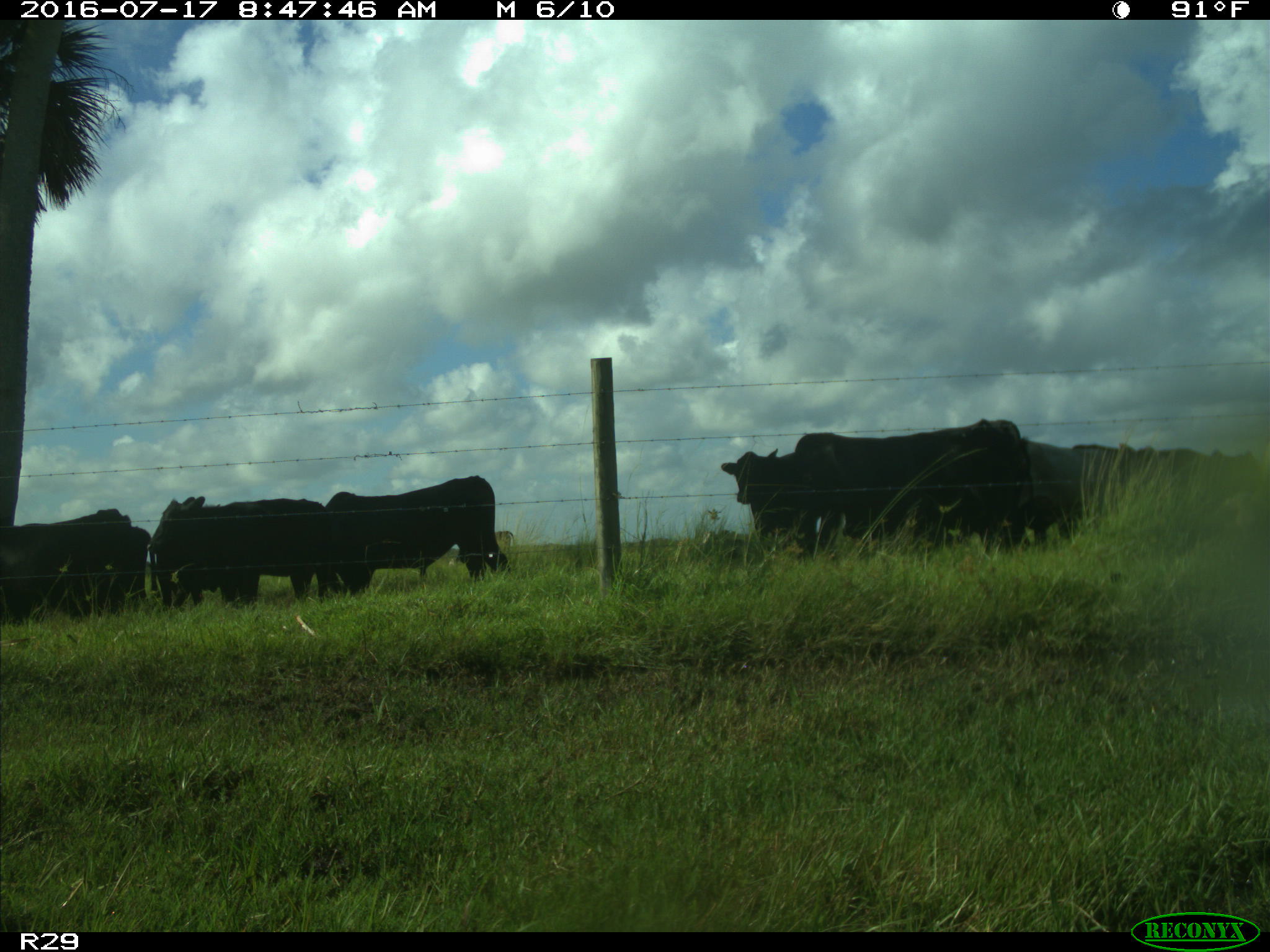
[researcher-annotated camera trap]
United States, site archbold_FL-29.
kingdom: Animalia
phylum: Chordata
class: Mammalia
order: Artiodactyla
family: Bovidae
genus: Bos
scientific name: Bos taurus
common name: domestic cow